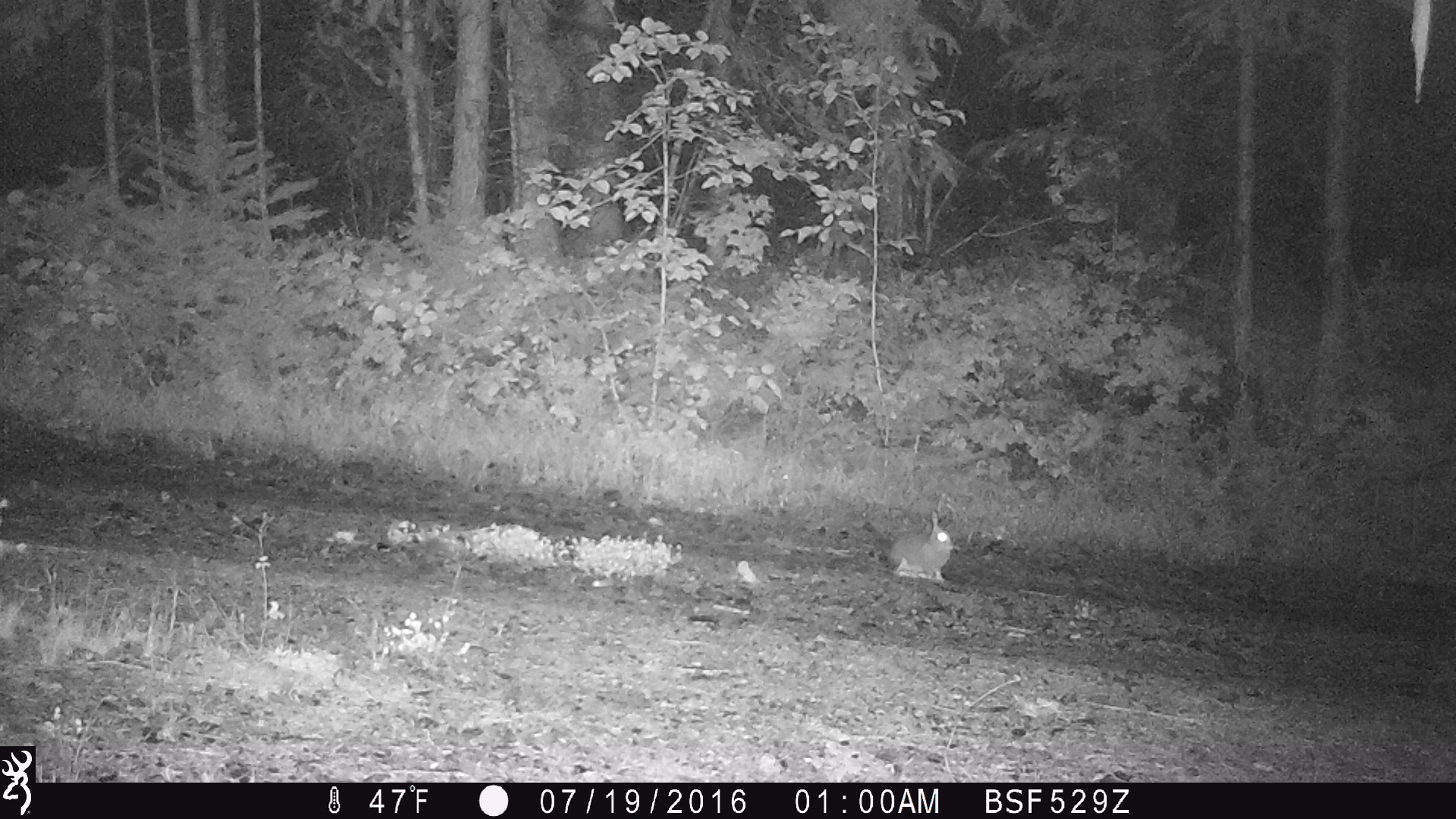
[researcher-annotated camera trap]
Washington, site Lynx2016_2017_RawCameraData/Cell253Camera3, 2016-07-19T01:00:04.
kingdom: Animalia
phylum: Chordata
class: Mammalia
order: Lagomorpha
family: Leporidae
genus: Lepus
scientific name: Lepus americanus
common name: snowshoe hare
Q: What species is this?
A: Lepus americanus (snowshoe hare).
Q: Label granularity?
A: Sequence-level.